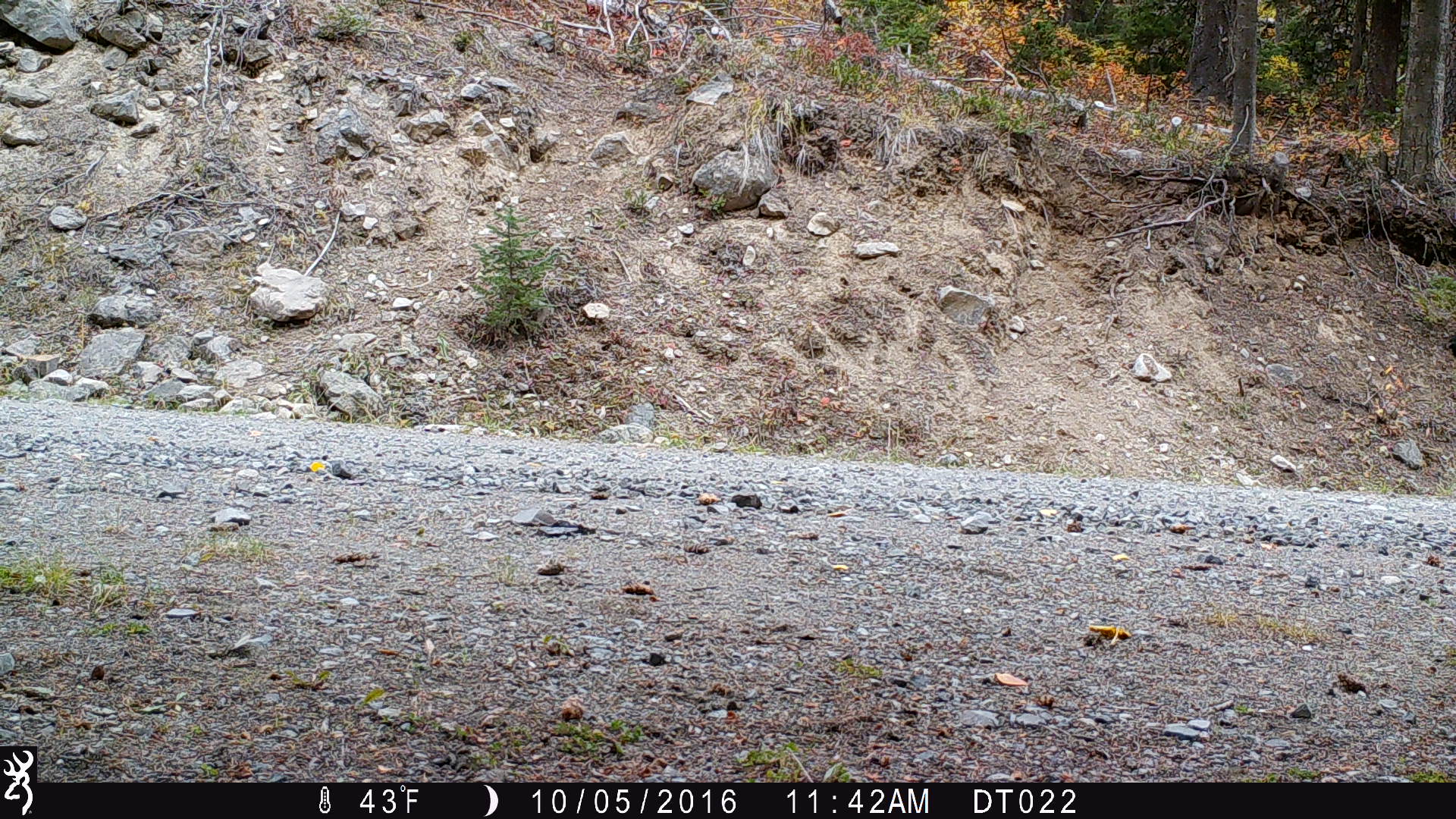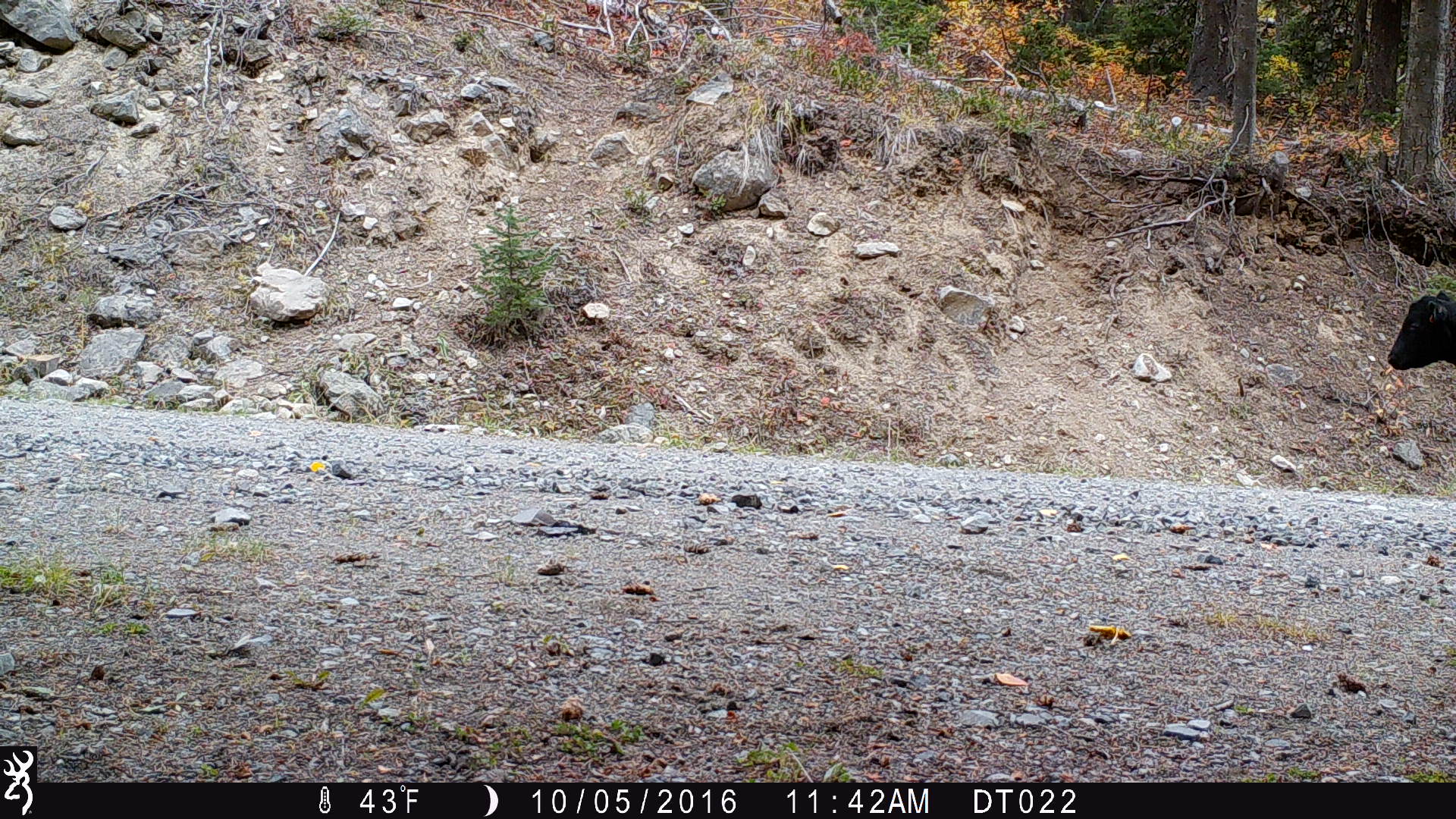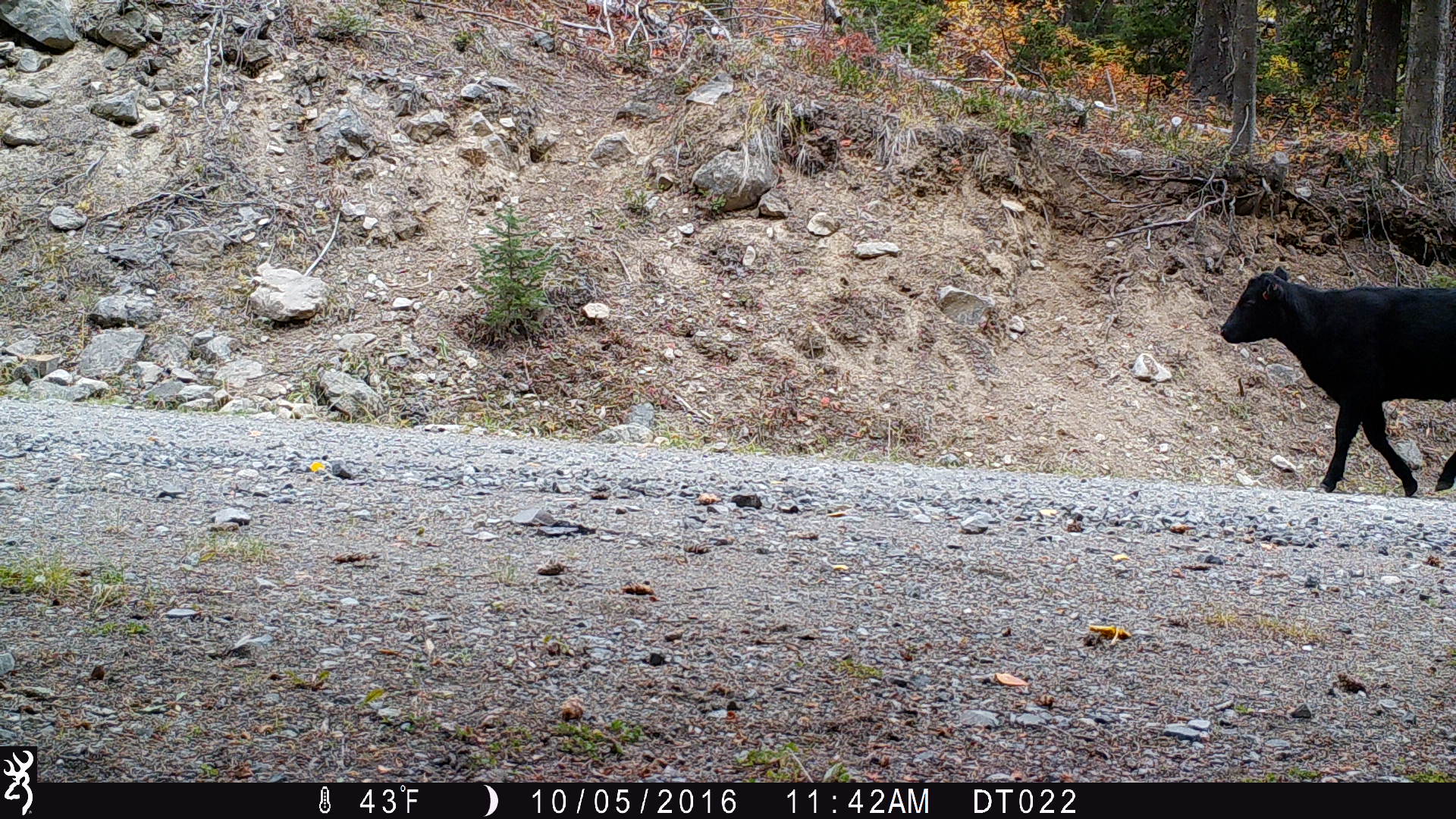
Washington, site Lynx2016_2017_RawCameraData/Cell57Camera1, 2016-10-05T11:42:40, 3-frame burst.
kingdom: Animalia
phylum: Chordata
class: Mammalia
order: Artiodactyla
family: Bovidae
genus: Bos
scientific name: Bos taurus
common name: domestic cattle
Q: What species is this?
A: Domestic cattle (Bos taurus).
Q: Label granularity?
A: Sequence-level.